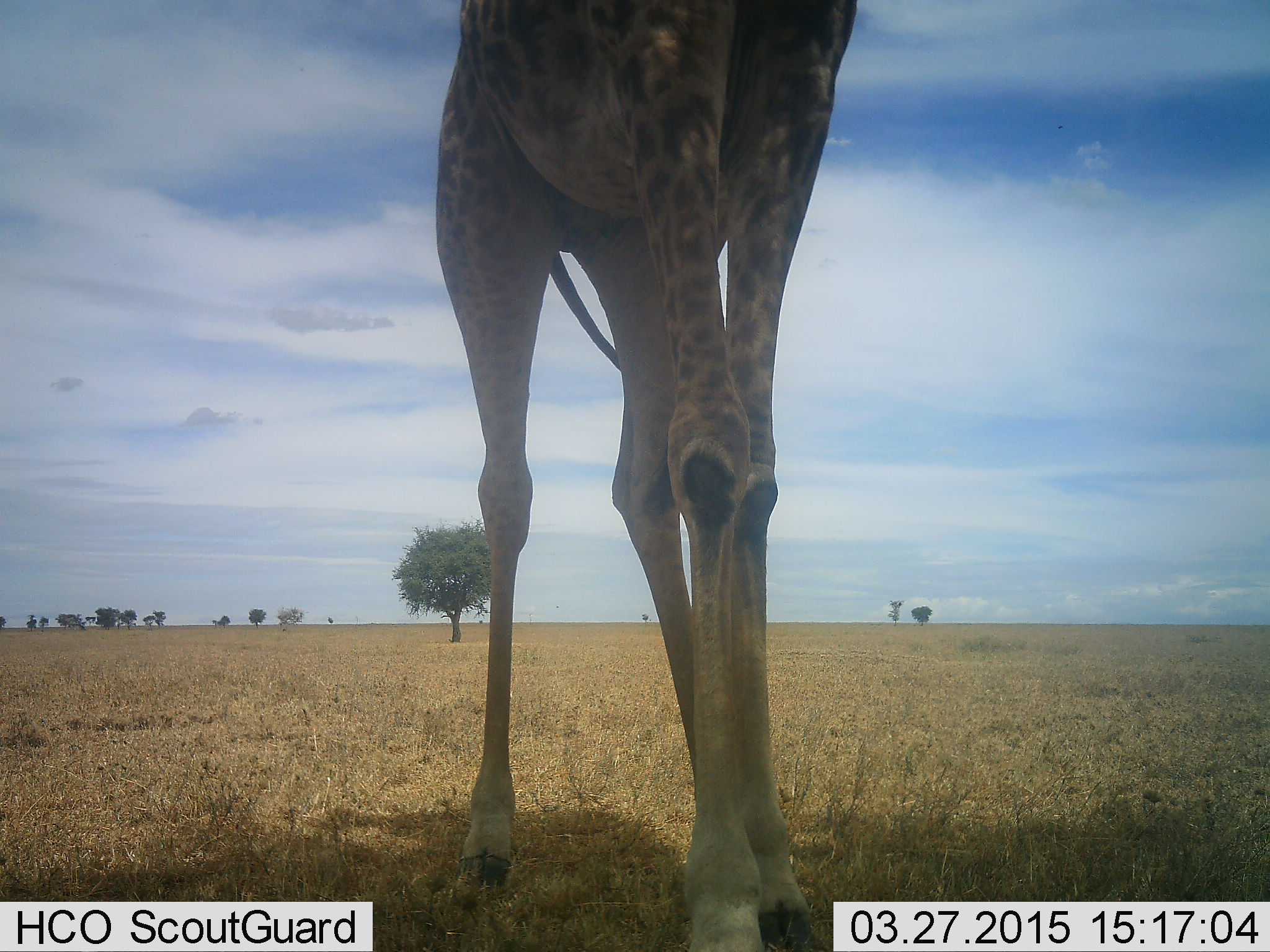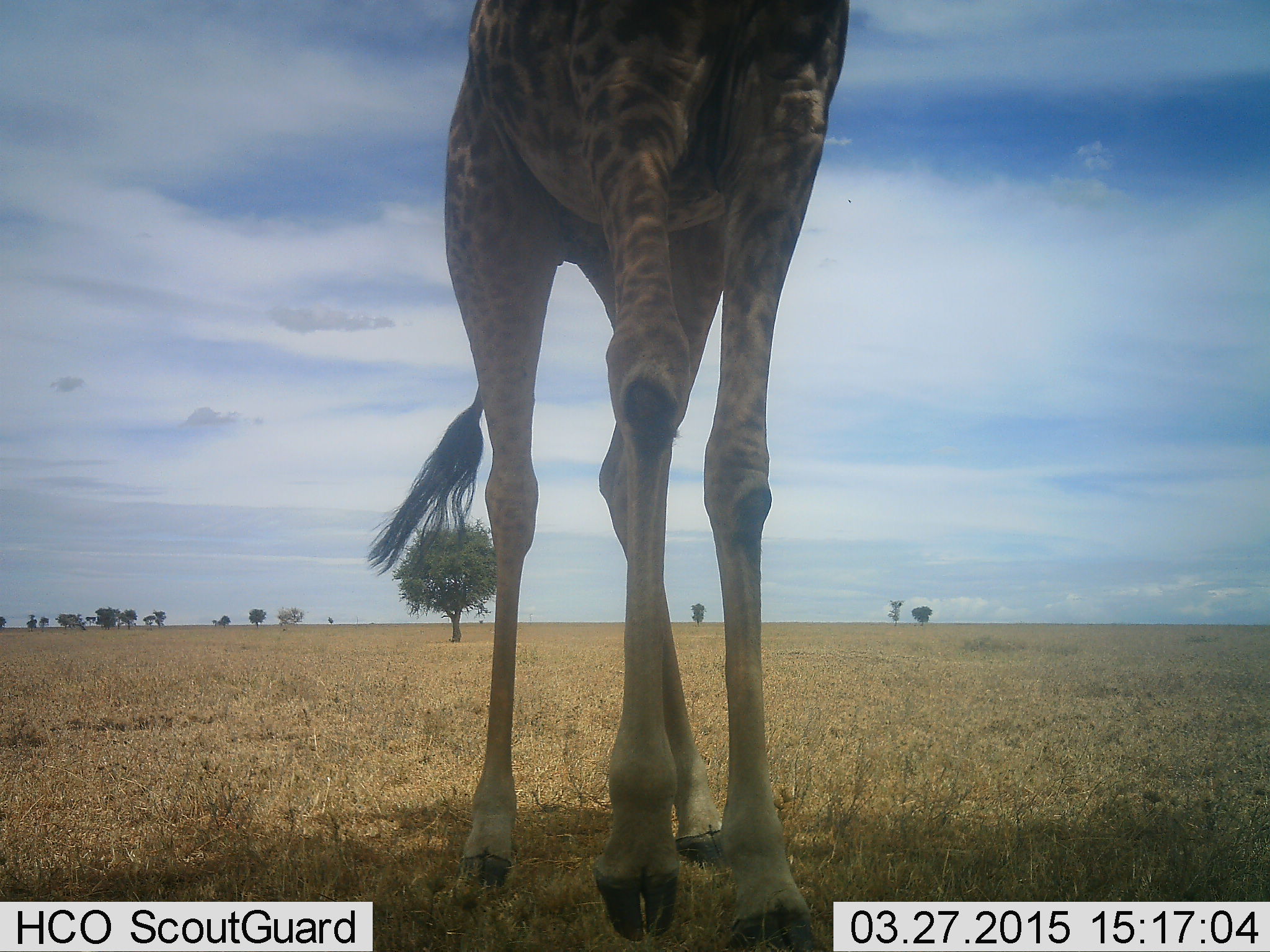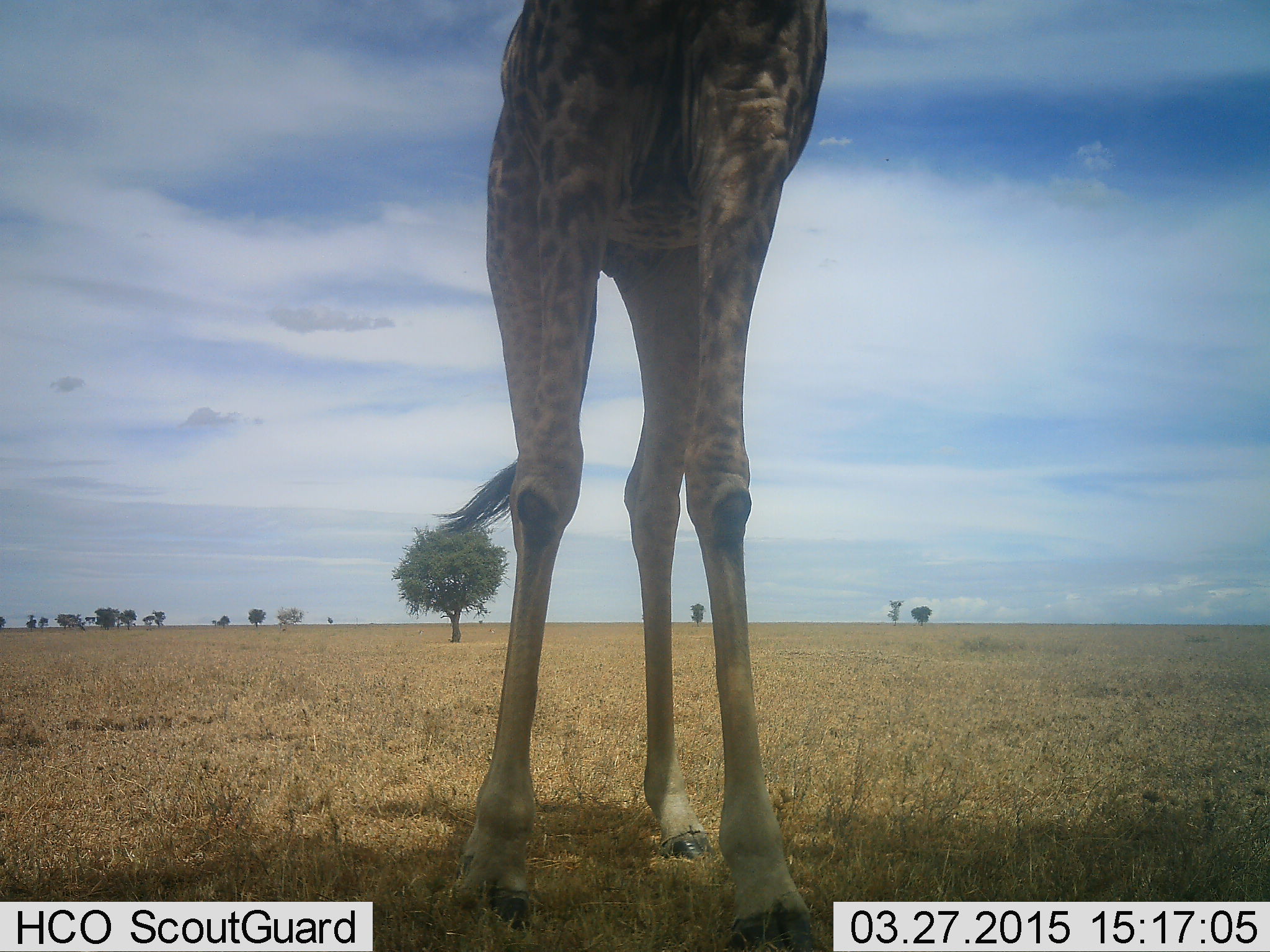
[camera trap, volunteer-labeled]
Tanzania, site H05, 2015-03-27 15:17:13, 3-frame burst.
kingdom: Animalia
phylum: Chordata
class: Mammalia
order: Artiodactyla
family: Giraffidae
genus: Giraffa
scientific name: Giraffa camelopardalis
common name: giraffe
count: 1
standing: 70%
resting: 0%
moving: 30%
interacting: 0%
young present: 0%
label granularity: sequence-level